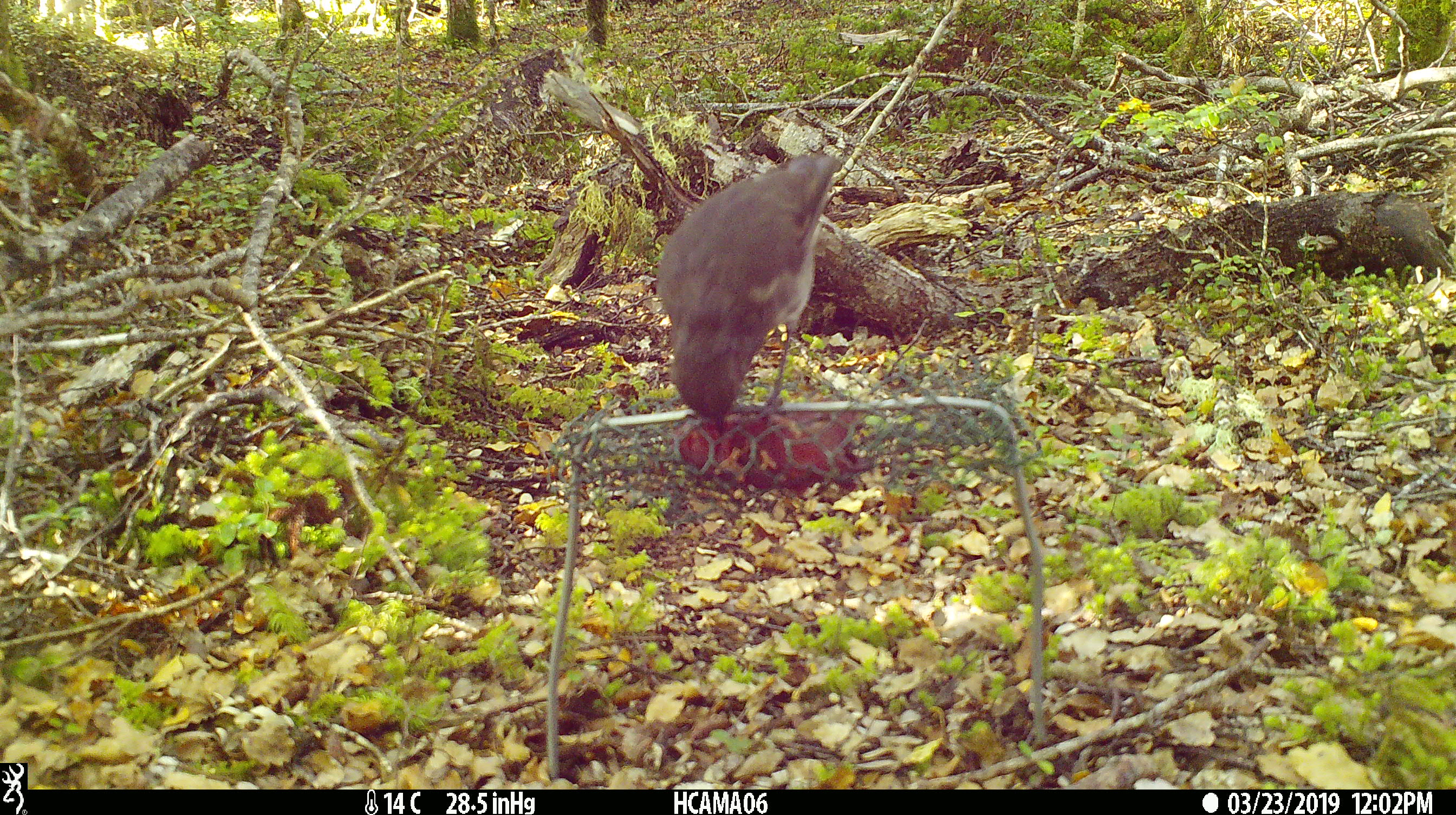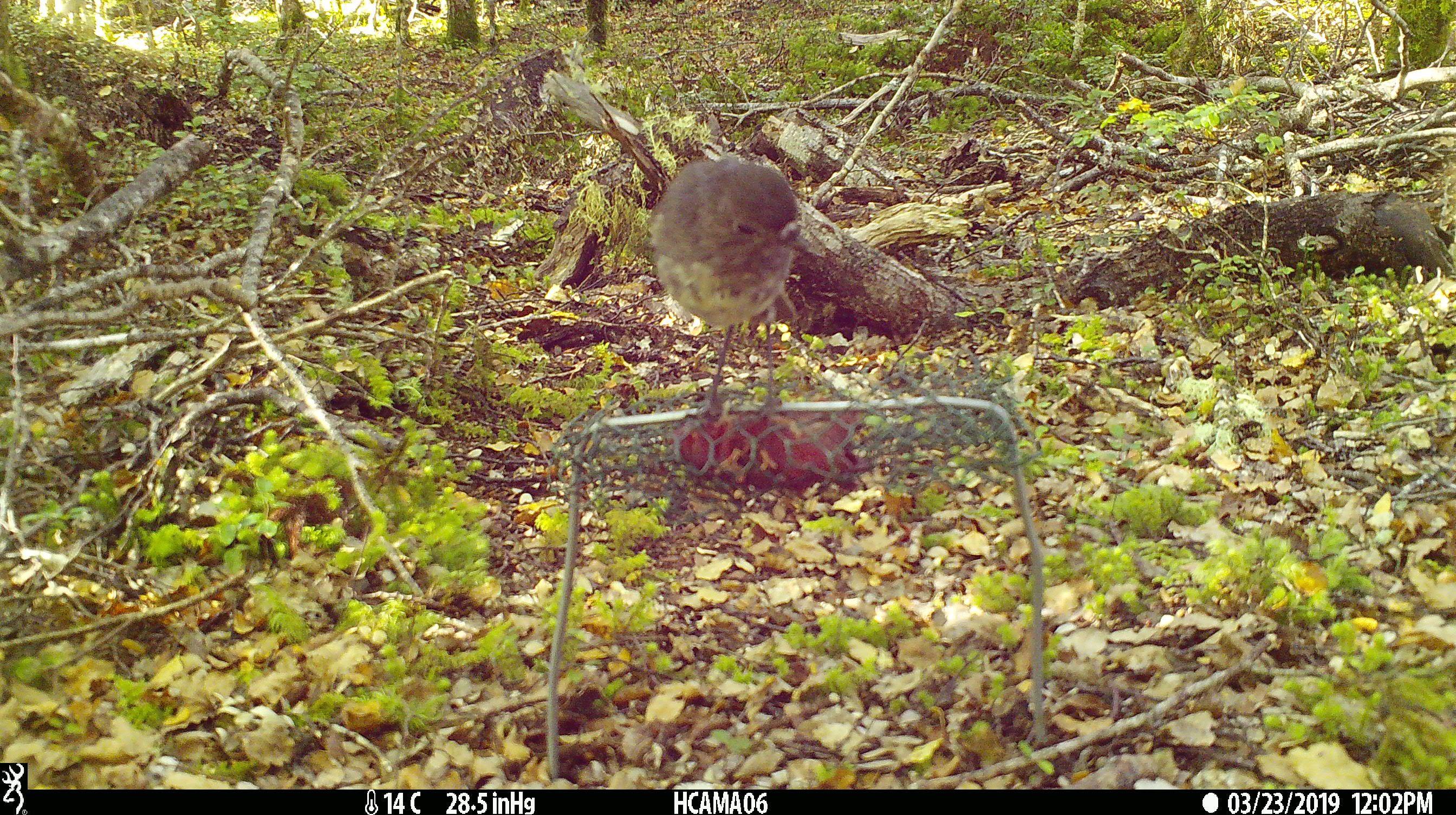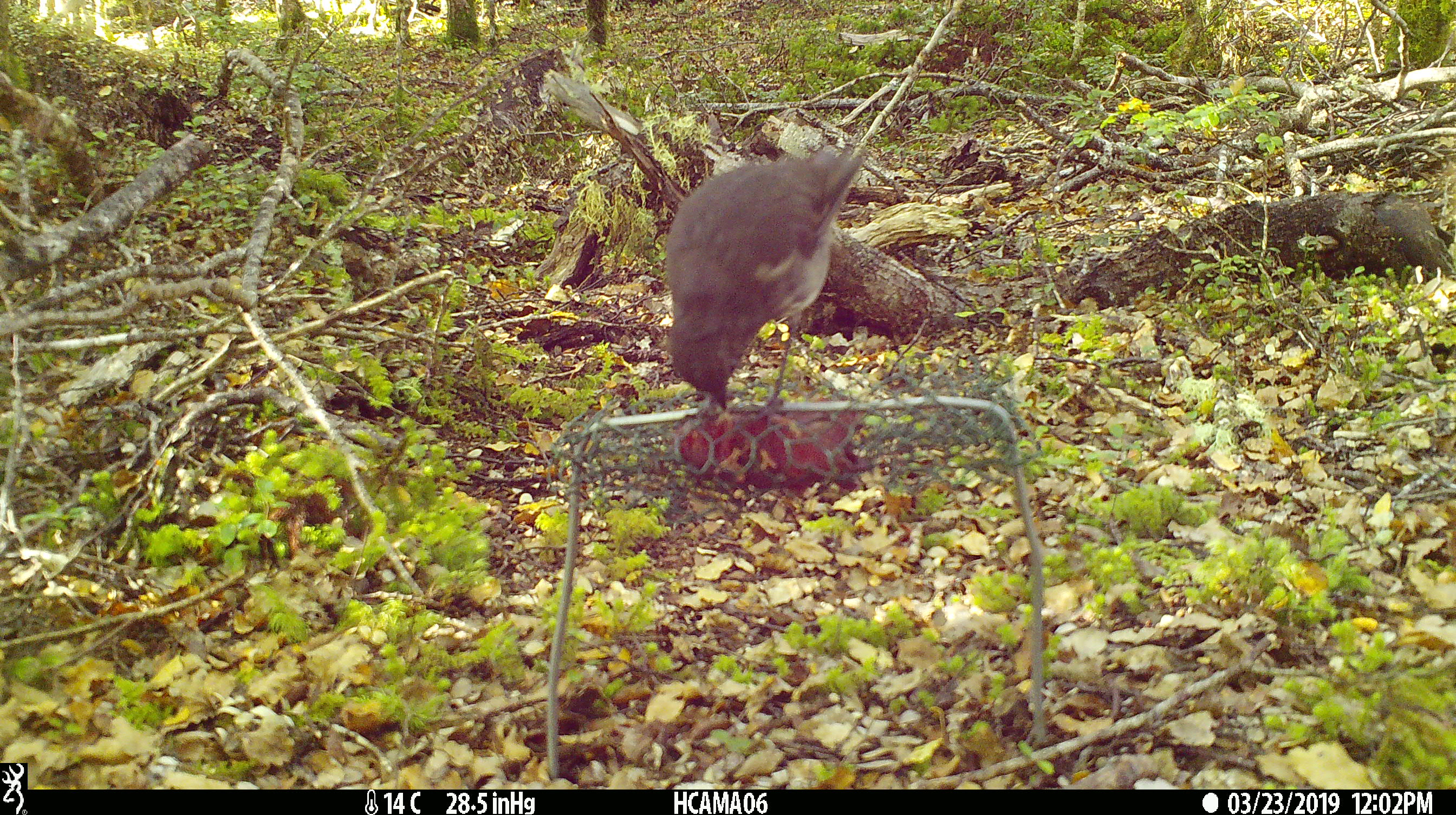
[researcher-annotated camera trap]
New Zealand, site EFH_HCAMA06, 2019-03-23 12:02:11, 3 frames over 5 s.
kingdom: Animalia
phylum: Chordata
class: Aves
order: Passeriformes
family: Petroicidae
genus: Petroica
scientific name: Petroica australis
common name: new zealand robin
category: robin